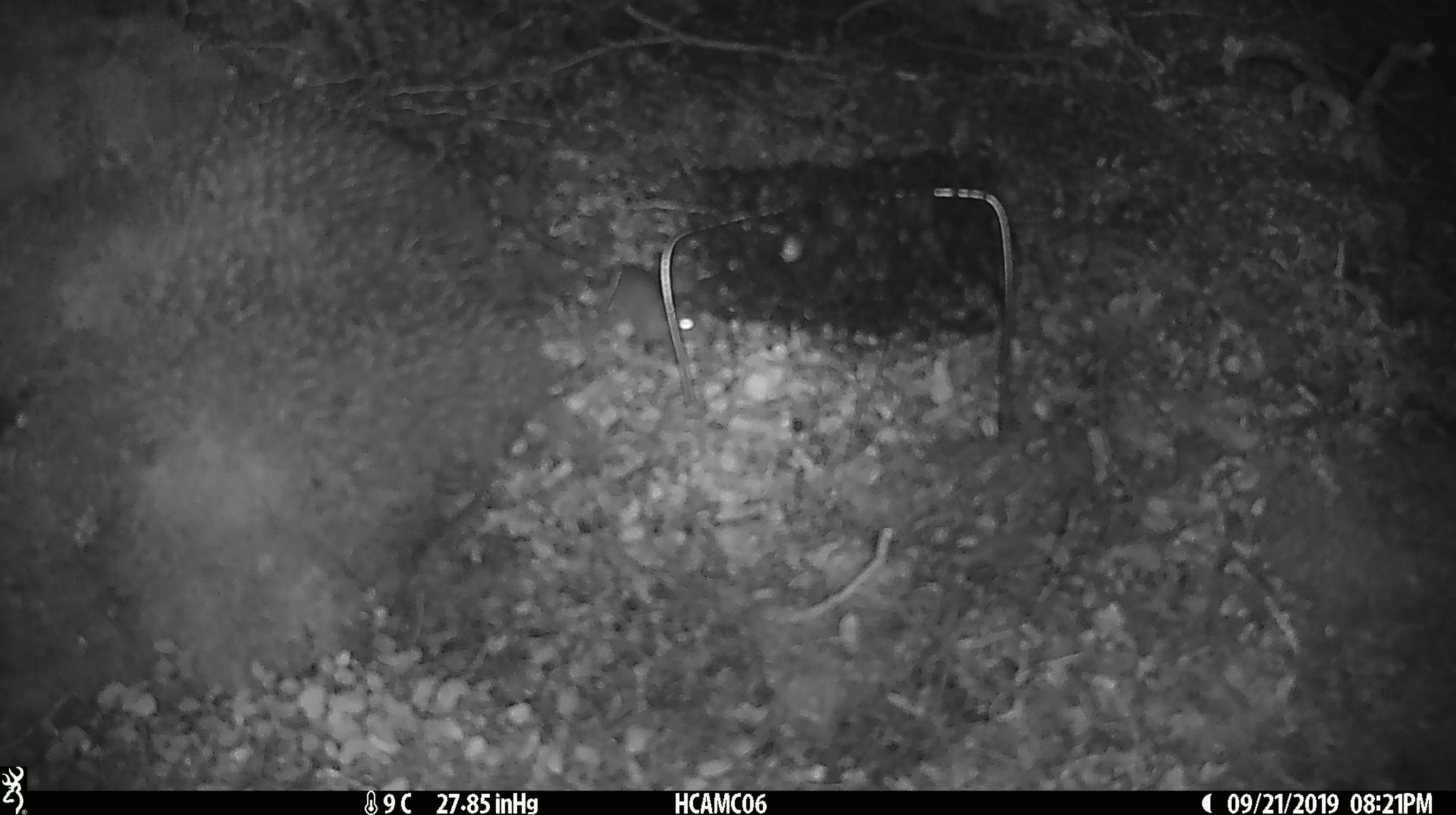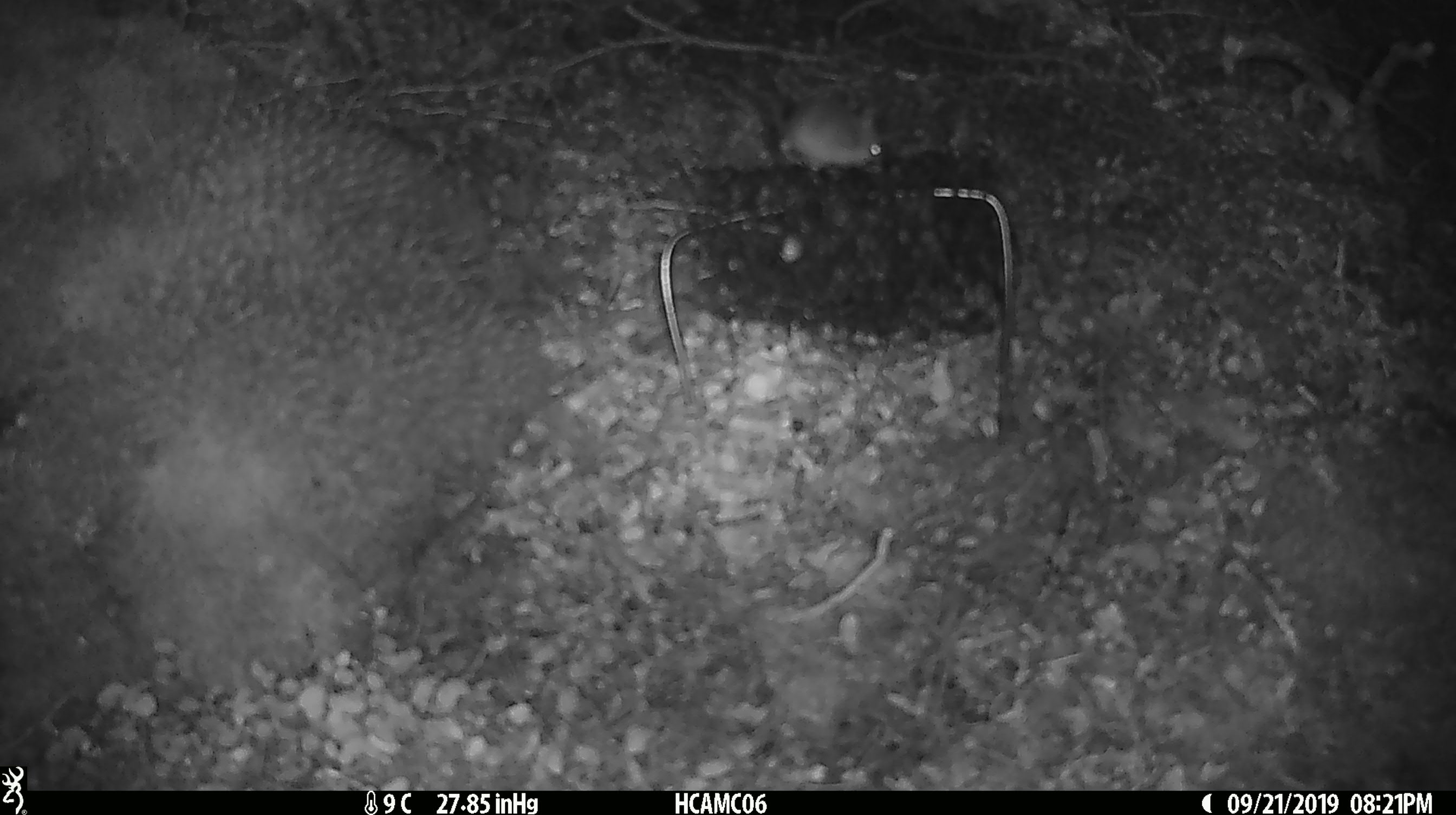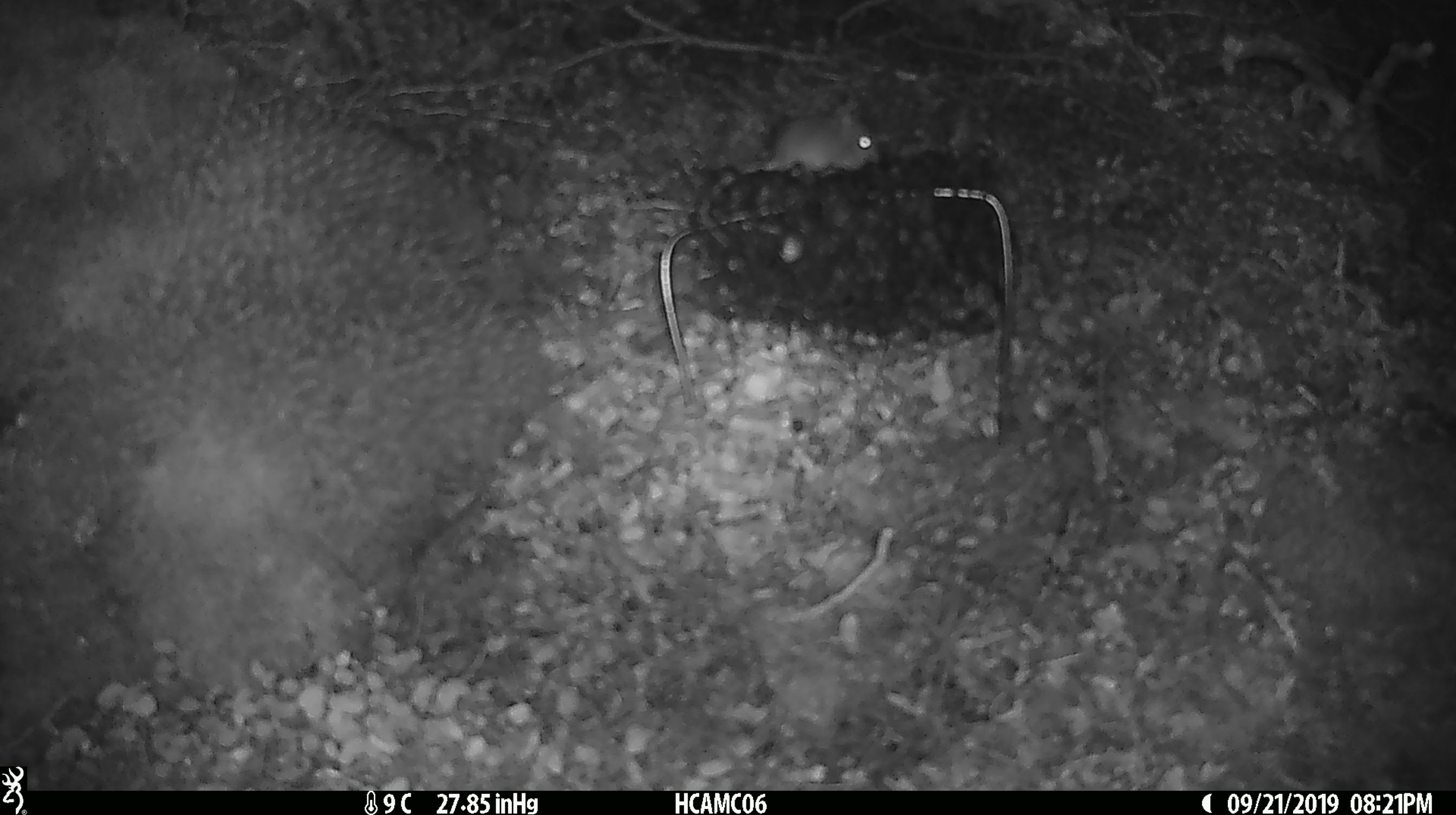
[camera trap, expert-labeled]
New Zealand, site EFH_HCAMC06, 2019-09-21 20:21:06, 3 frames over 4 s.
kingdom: Animalia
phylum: Chordata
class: Mammalia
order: Rodentia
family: Muridae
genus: Mus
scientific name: Mus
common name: mouse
Mouse (Mus).